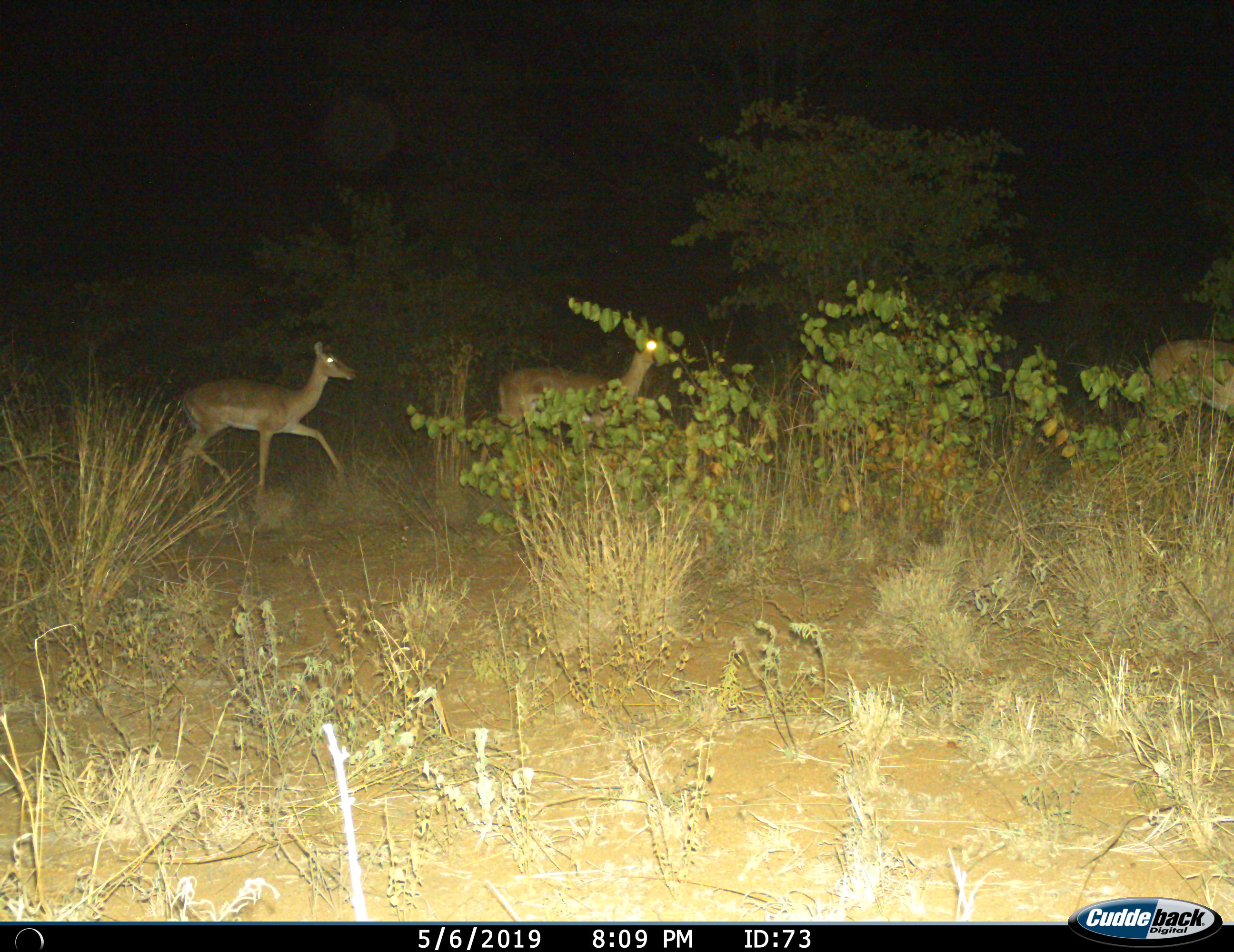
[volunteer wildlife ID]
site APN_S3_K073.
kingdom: Animalia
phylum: Chordata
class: Mammalia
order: Artiodactyla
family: Bovidae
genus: Aepyceros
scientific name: Aepyceros melampus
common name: impala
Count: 3.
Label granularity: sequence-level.